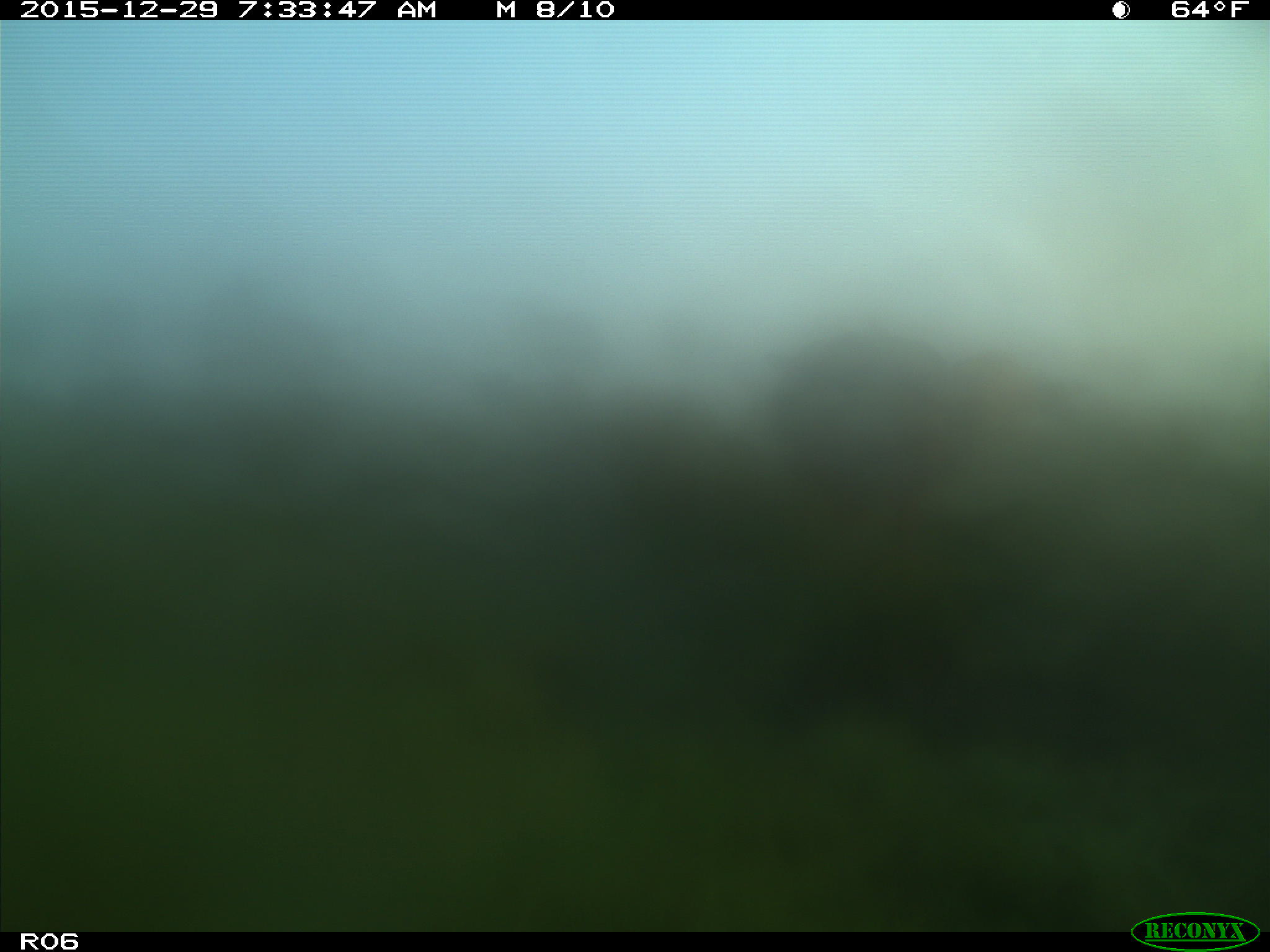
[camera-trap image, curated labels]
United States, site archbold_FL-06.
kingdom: Animalia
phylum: Chordata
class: Mammalia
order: Artiodactyla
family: Bovidae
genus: Bos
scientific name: Bos taurus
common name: domestic cow